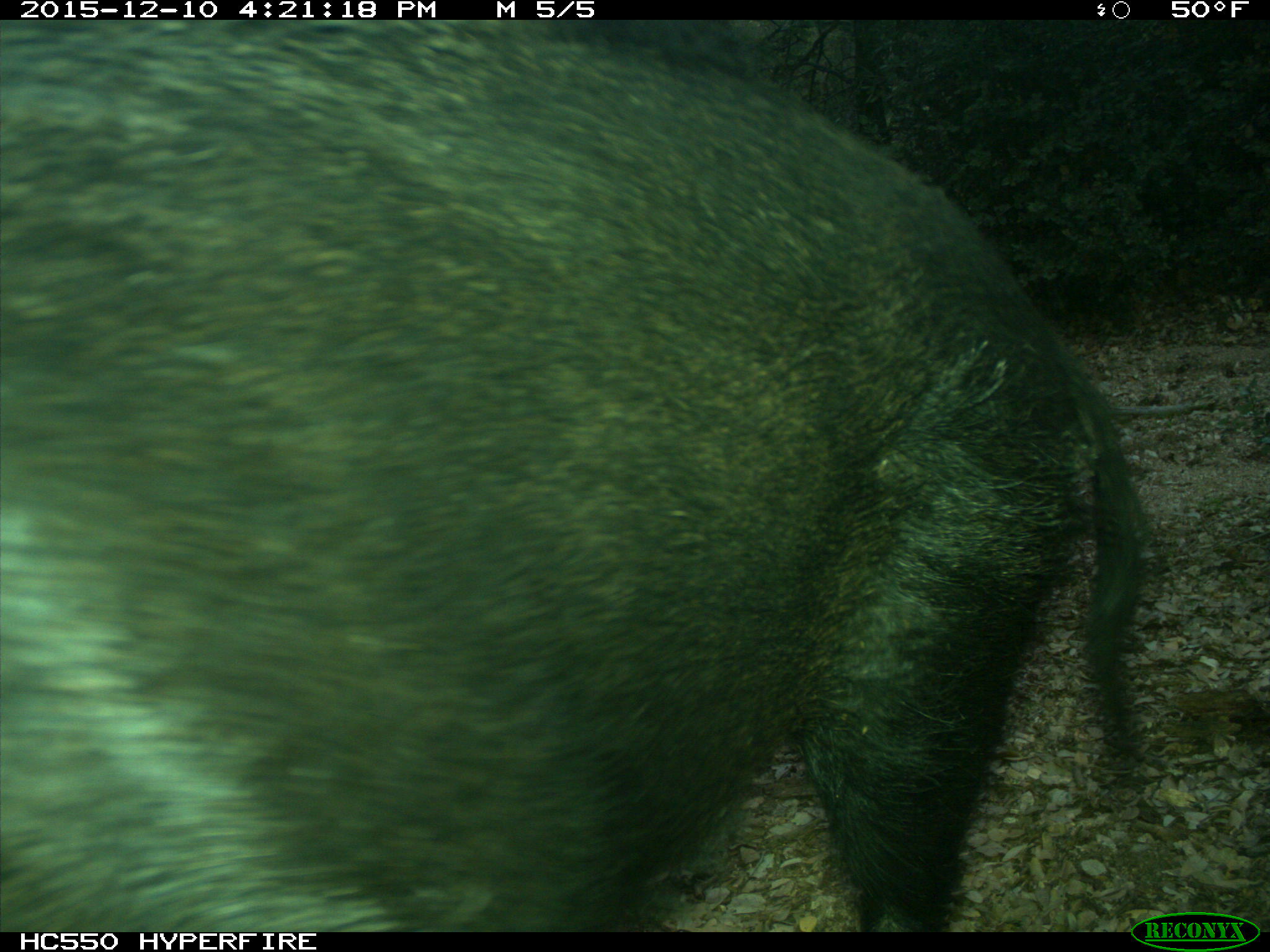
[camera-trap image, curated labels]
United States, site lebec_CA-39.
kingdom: Animalia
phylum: Chordata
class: Mammalia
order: Artiodactyla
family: Suidae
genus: Sus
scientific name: Sus scrofa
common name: wild boar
Sus scrofa (wild boar).